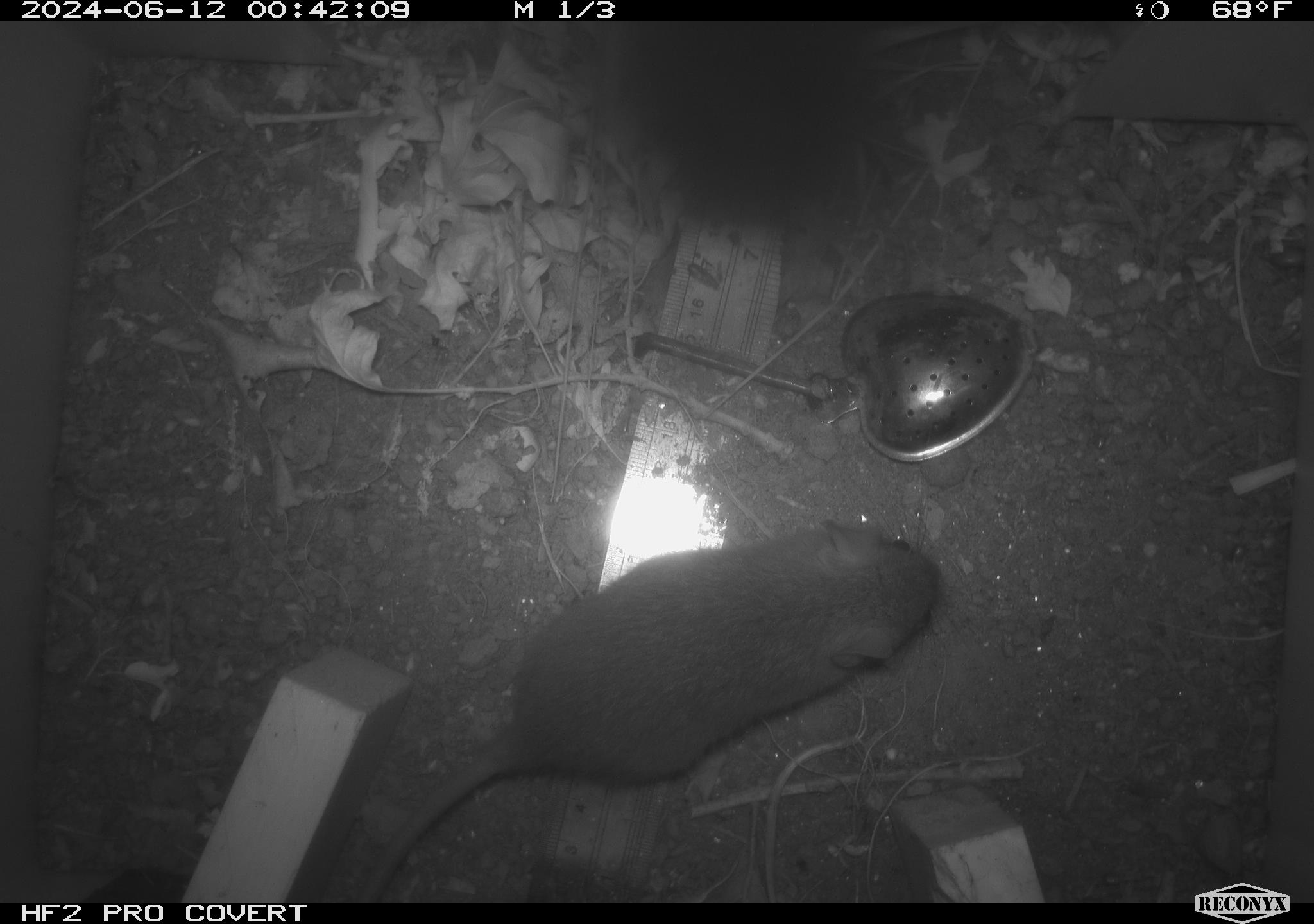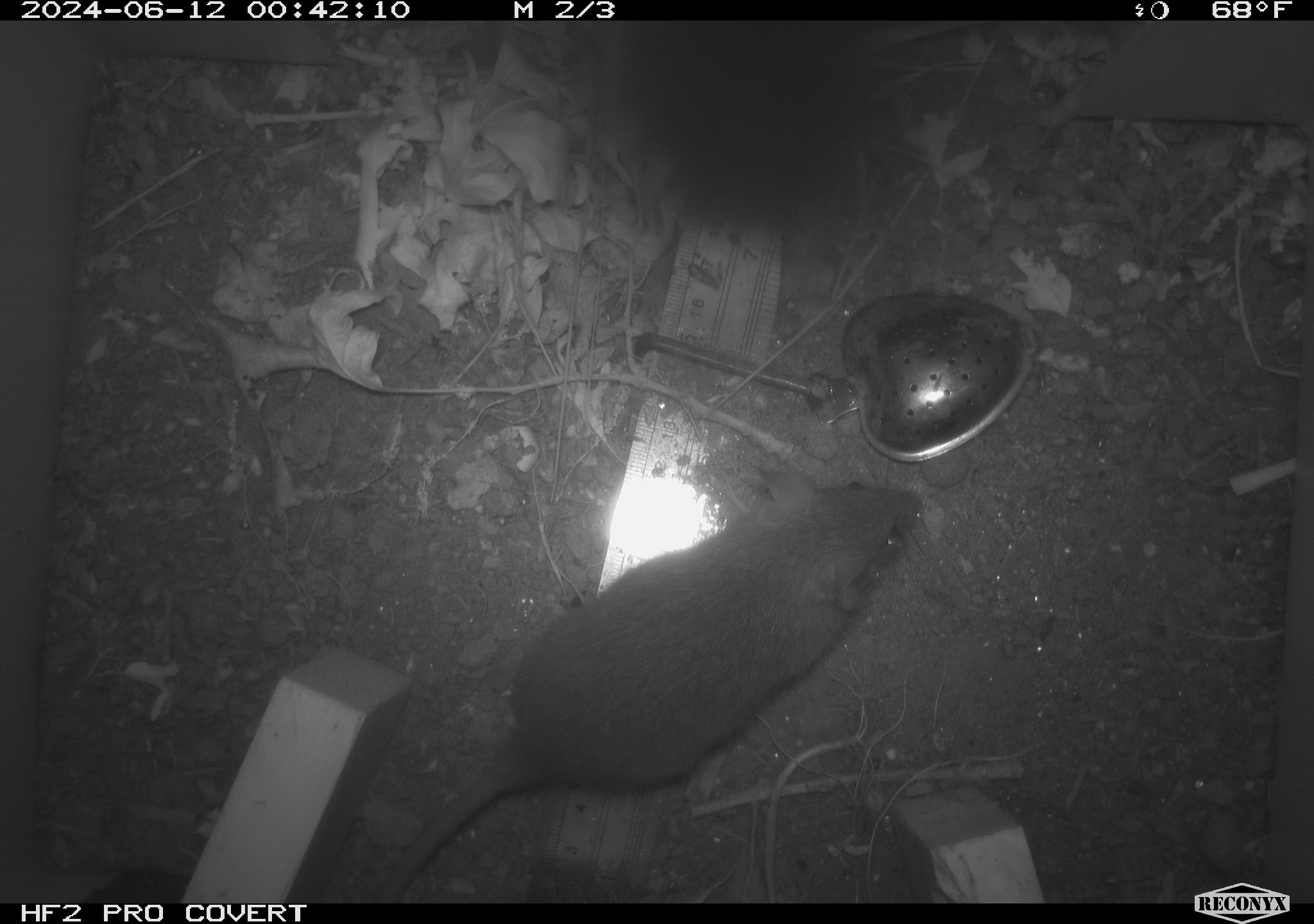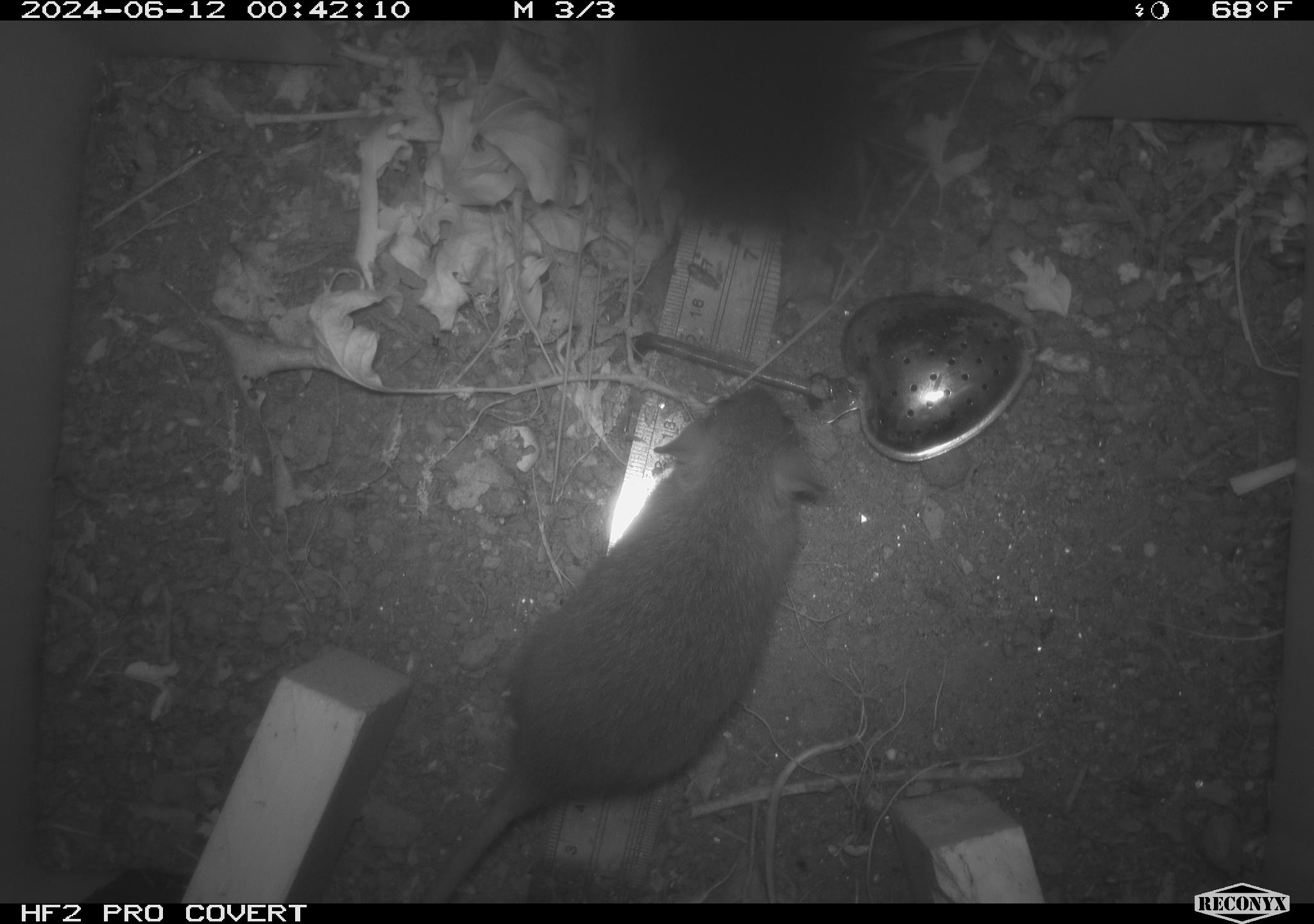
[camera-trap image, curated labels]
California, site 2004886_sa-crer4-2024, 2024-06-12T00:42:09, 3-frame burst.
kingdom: Animalia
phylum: Chordata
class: Mammalia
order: Rodentia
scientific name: Rodentia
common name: mouse species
Mouse species (Rodentia).